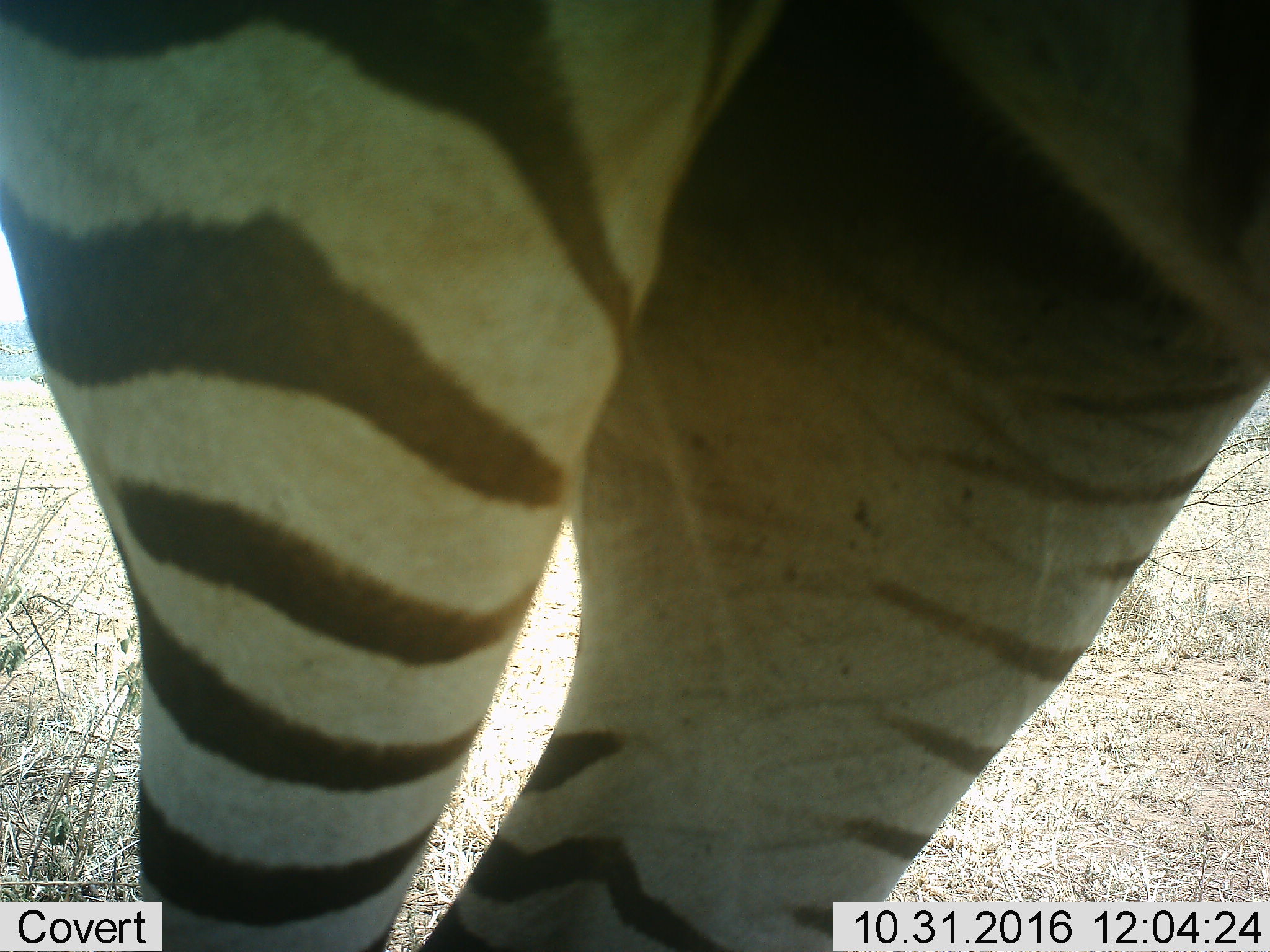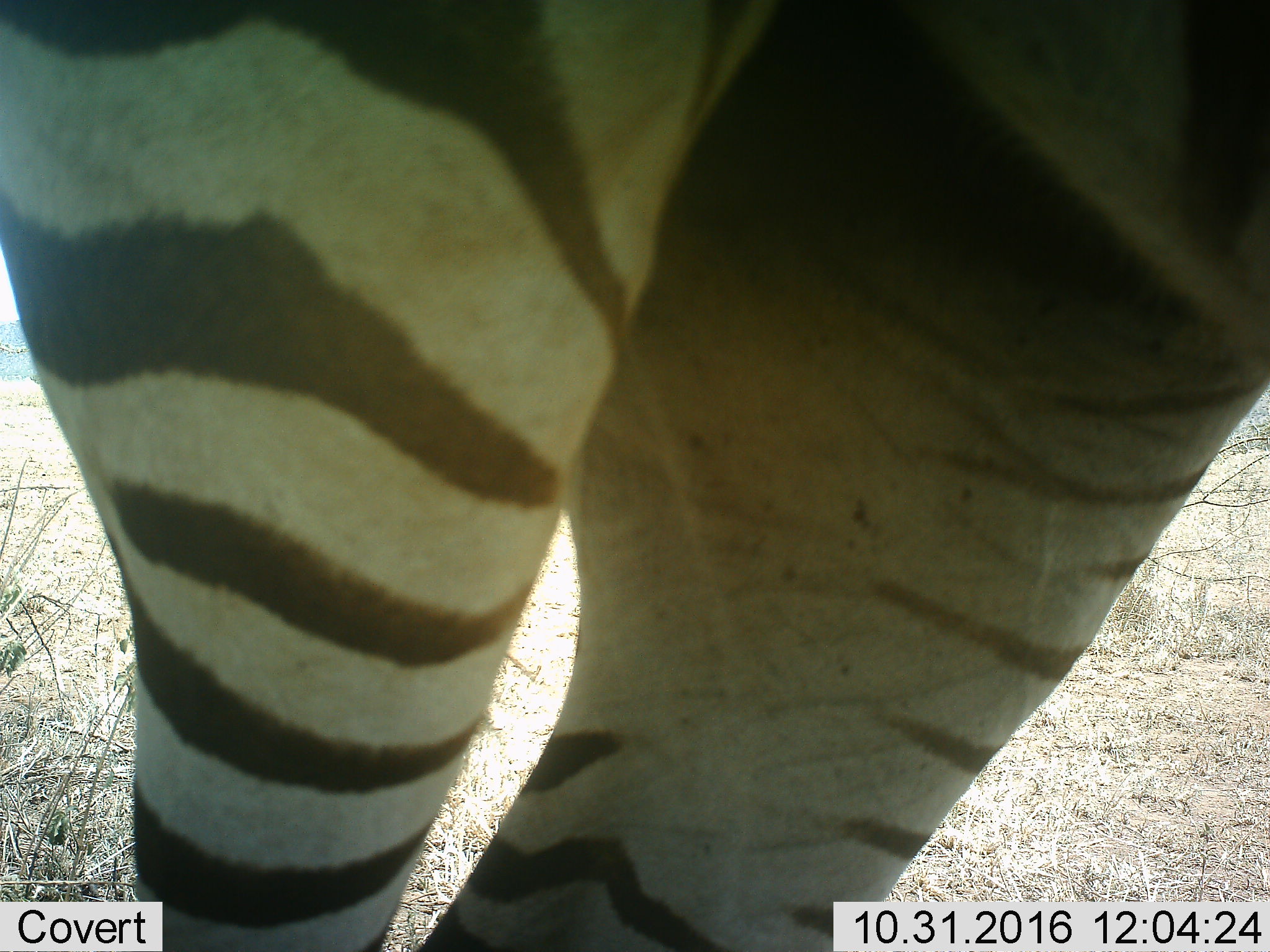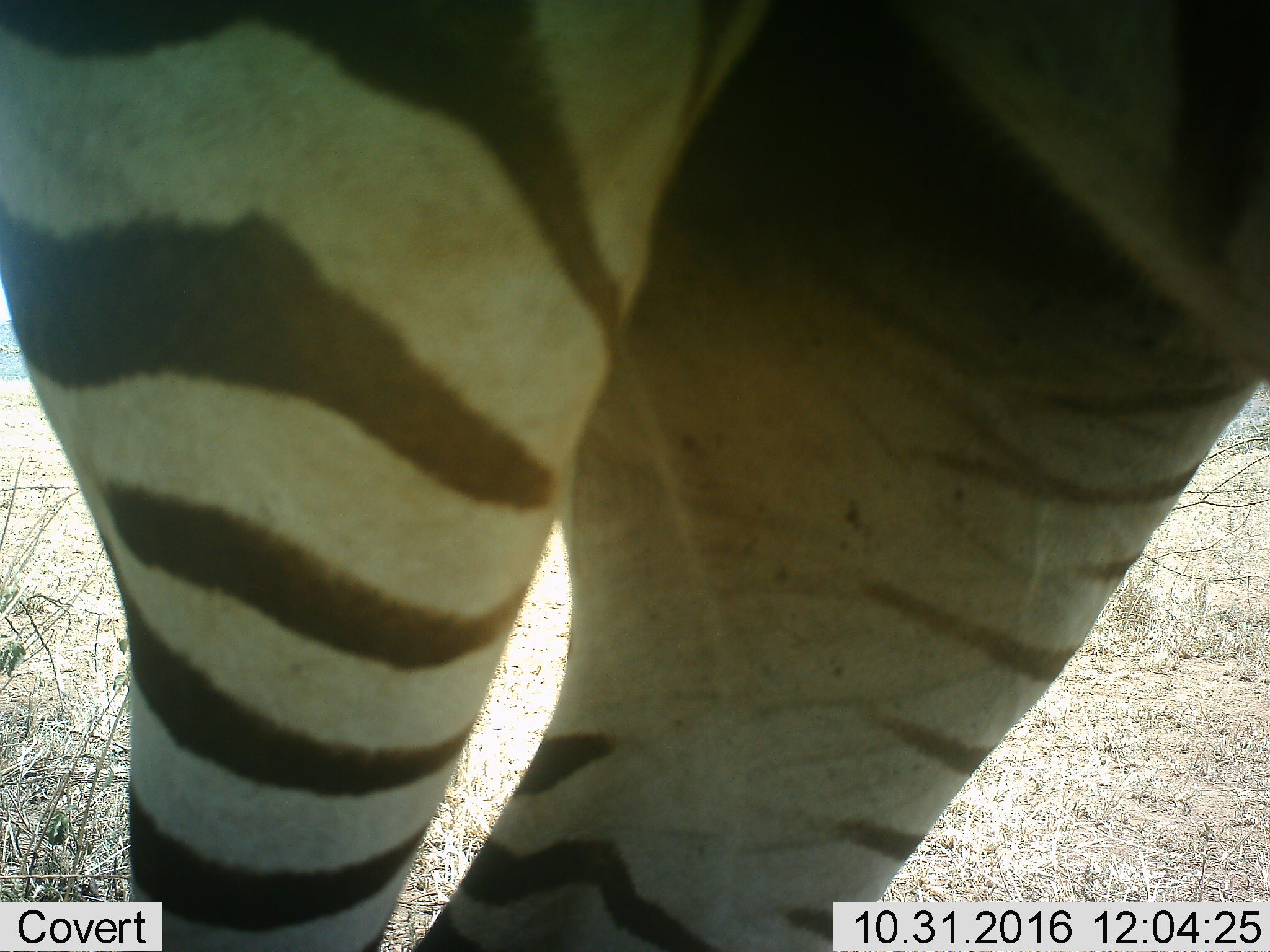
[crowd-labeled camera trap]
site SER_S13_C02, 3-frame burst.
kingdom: Animalia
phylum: Chordata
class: Mammalia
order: Perissodactyla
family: Equidae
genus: Equus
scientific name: Equus quagga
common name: plains zebra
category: zebraplains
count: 1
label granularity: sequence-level